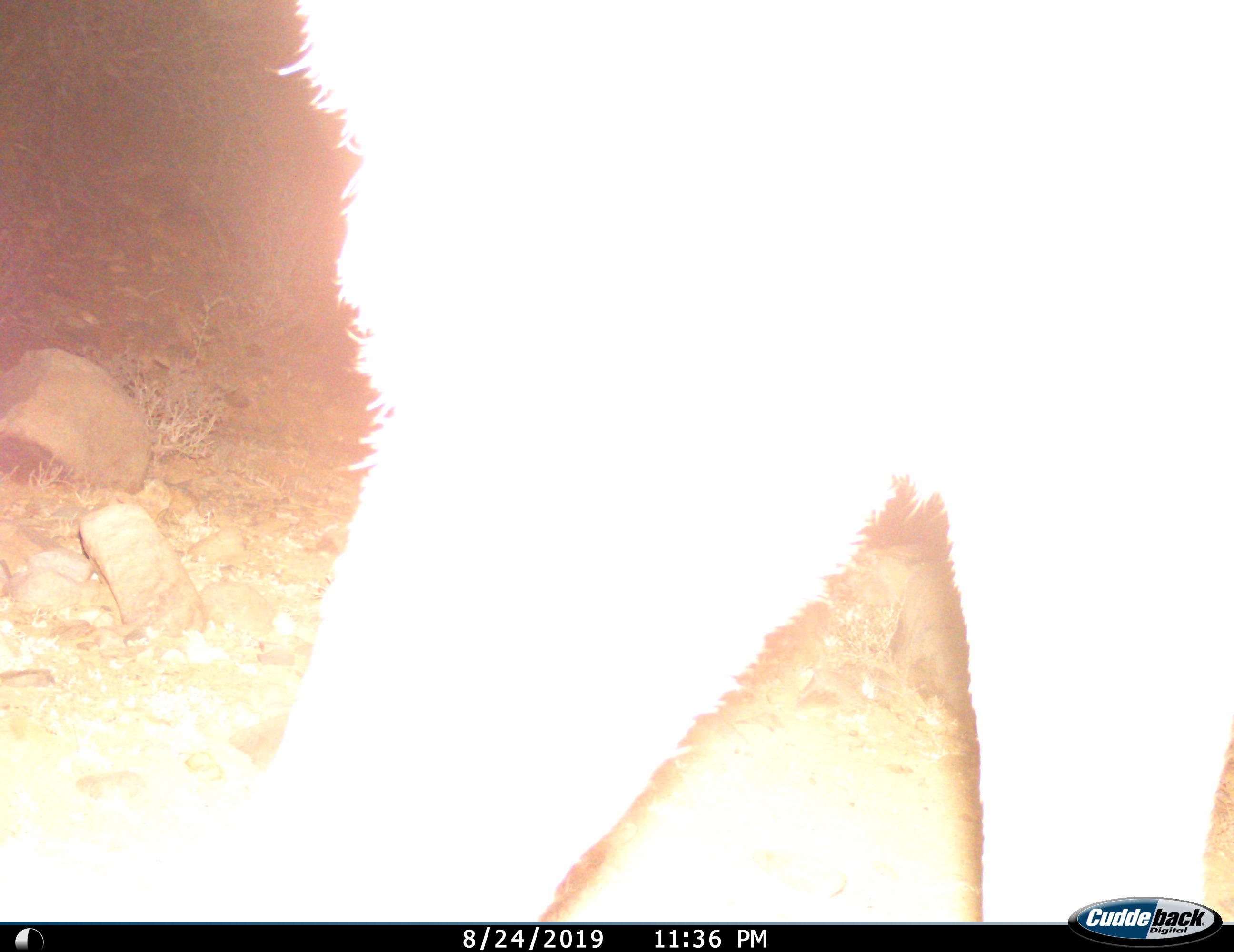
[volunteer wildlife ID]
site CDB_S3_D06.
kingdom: Animalia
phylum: Chordata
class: Mammalia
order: Artiodactyla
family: Bovidae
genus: Tragelaphus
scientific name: Tragelaphus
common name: kudu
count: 1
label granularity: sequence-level